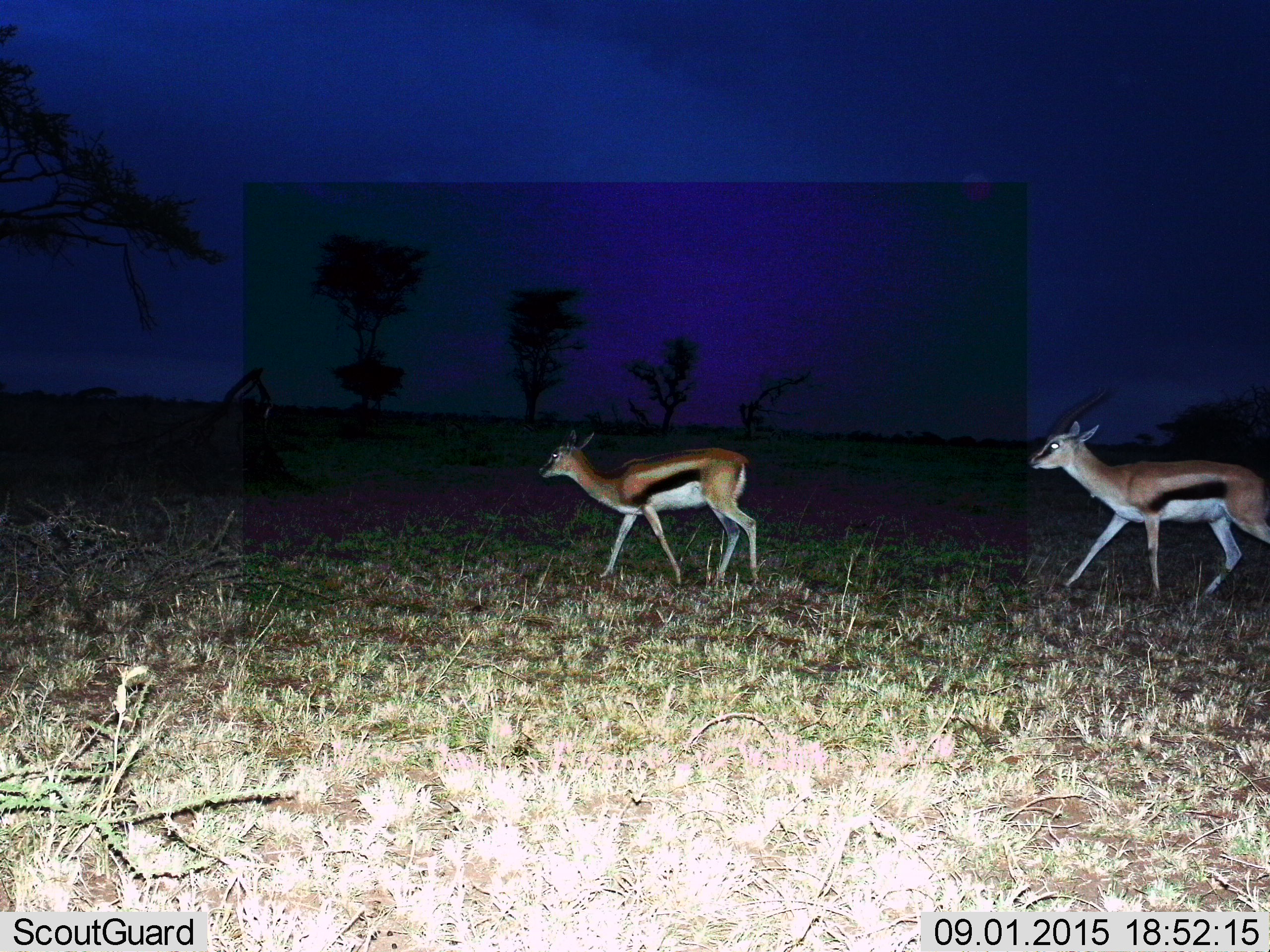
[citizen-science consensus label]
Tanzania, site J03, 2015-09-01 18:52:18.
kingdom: Animalia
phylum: Chordata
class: Mammalia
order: Artiodactyla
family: Bovidae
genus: Eudorcas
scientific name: Eudorcas thomsonii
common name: thomson's gazelle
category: gazellethomsons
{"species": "gazellethomsons (thomson's gazelle) (Eudorcas thomsonii)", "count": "2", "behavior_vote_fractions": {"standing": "0%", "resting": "0%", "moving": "100%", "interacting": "10%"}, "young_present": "10%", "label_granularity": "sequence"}